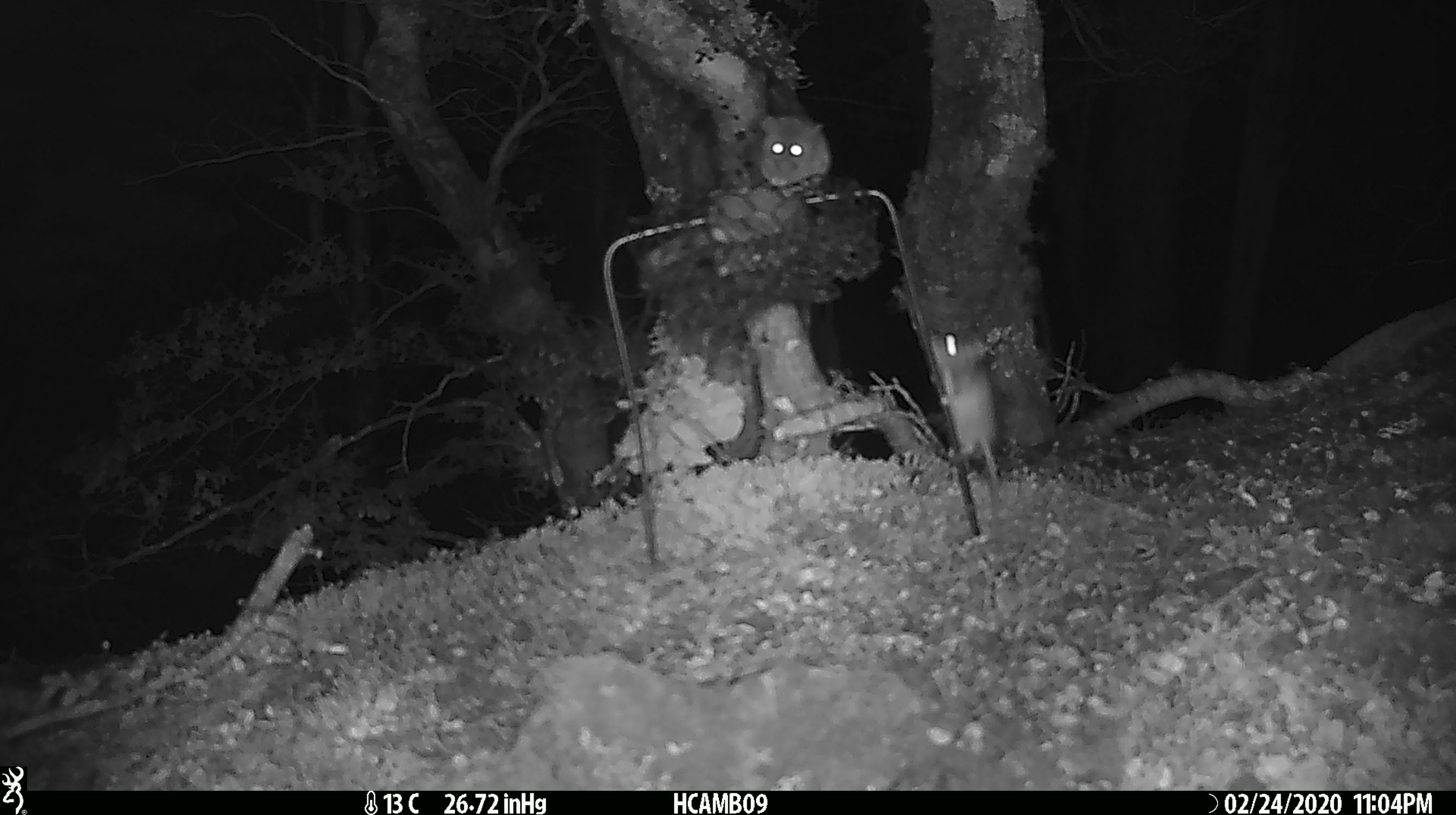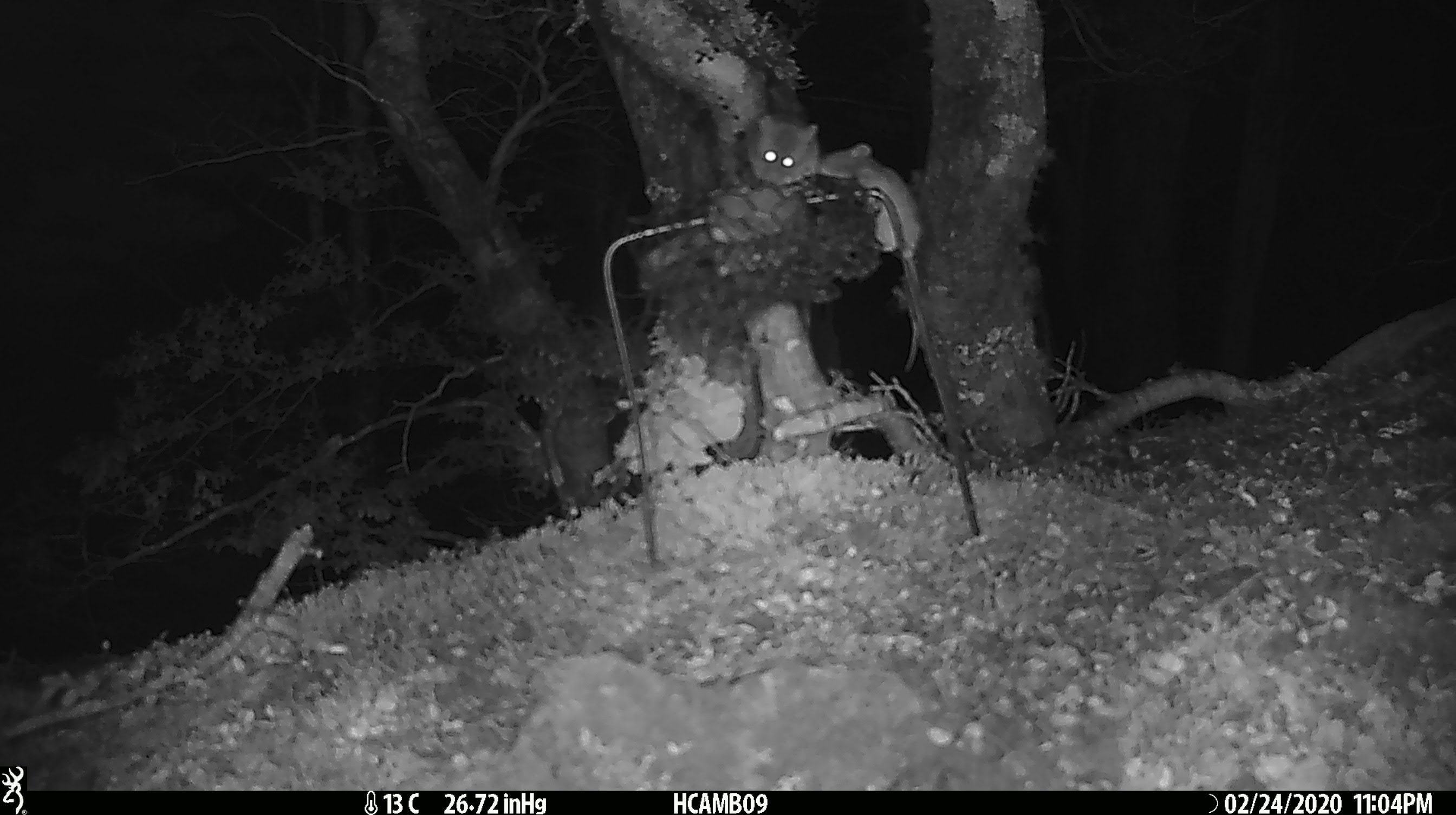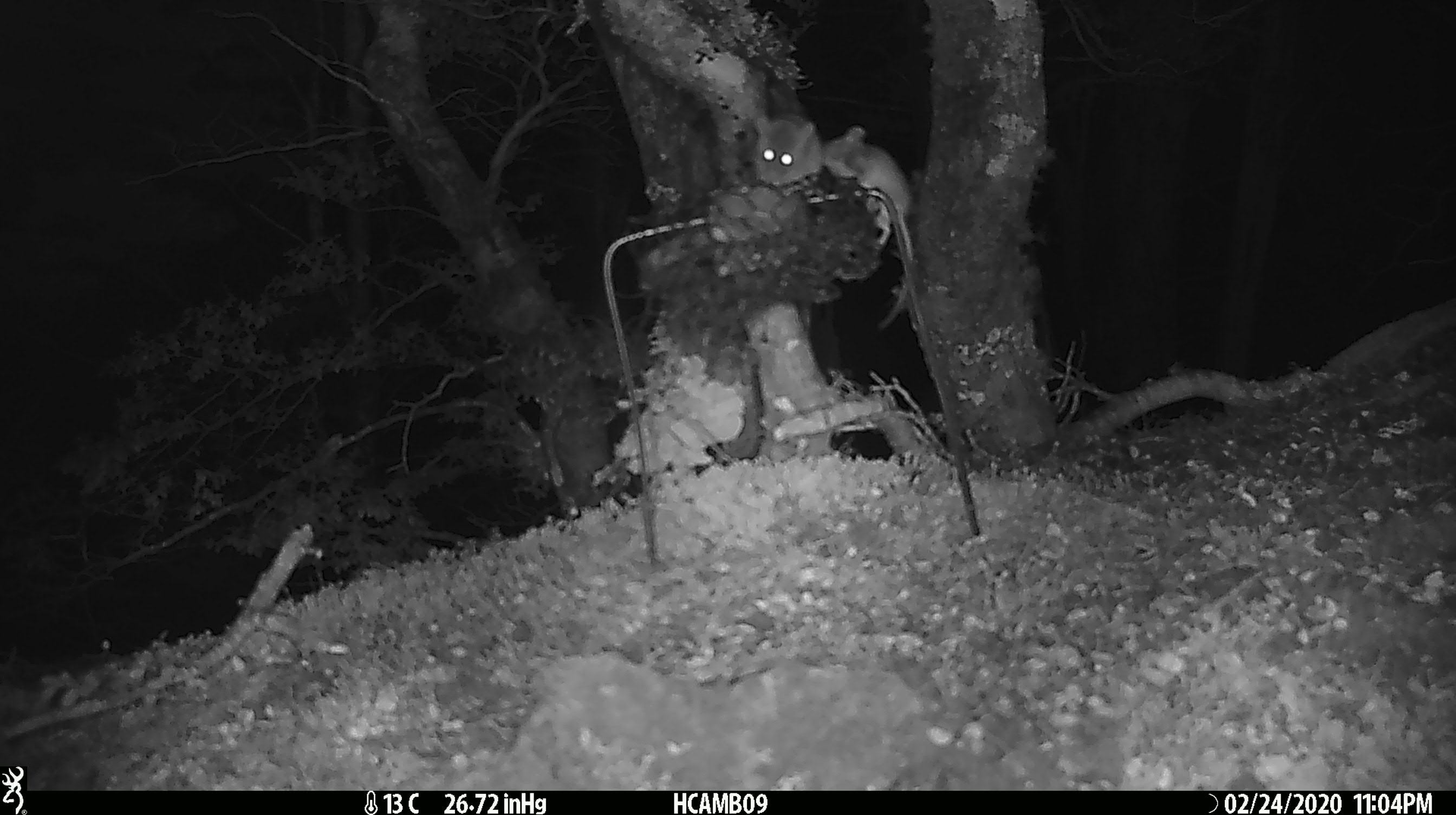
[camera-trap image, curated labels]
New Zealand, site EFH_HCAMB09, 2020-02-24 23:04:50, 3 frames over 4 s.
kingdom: Animalia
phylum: Chordata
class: Mammalia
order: Rodentia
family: Muridae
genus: Mus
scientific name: Mus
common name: mouse